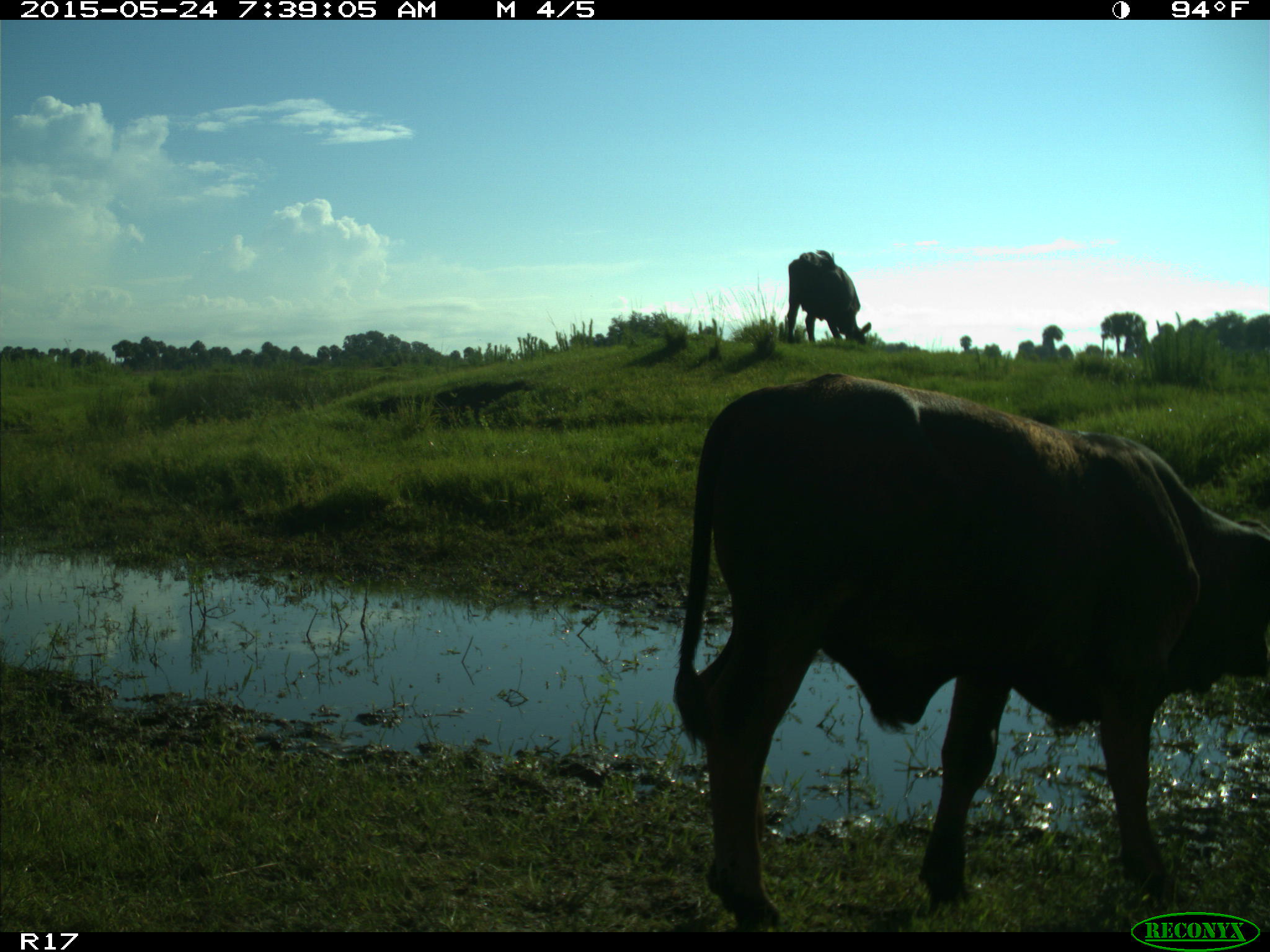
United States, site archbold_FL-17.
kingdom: Animalia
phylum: Chordata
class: Mammalia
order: Artiodactyla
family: Bovidae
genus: Bos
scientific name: Bos taurus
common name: domestic cow